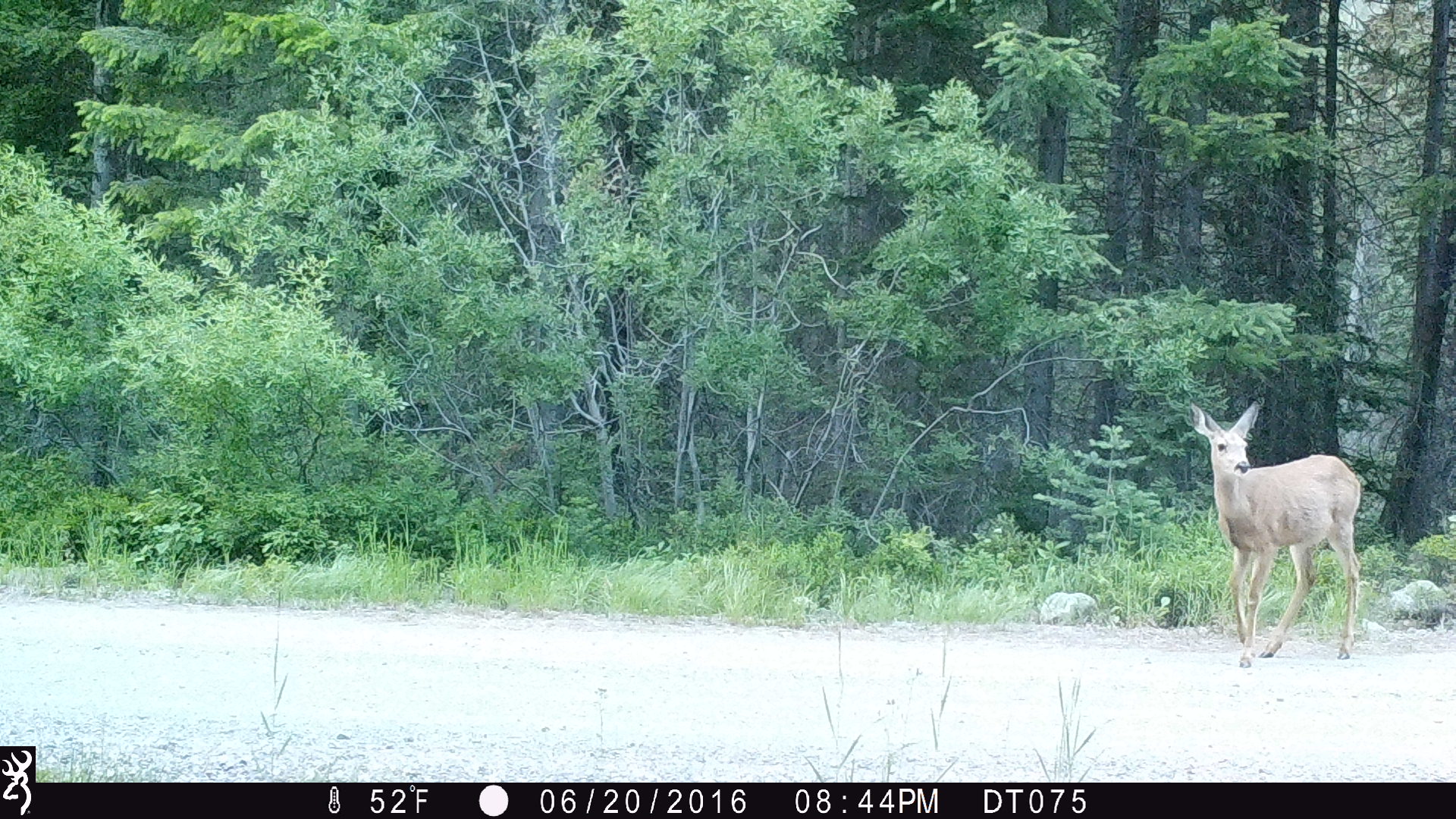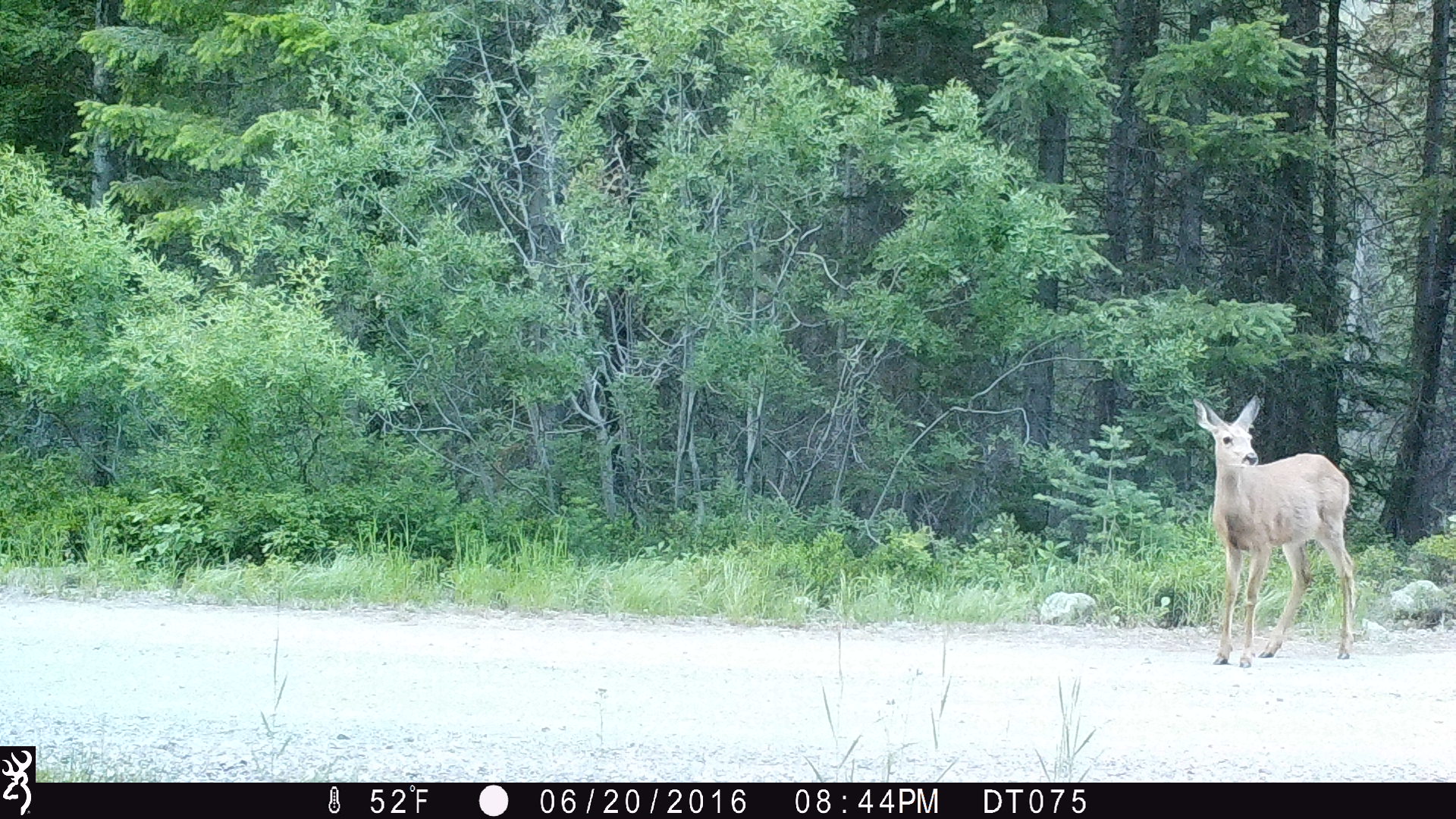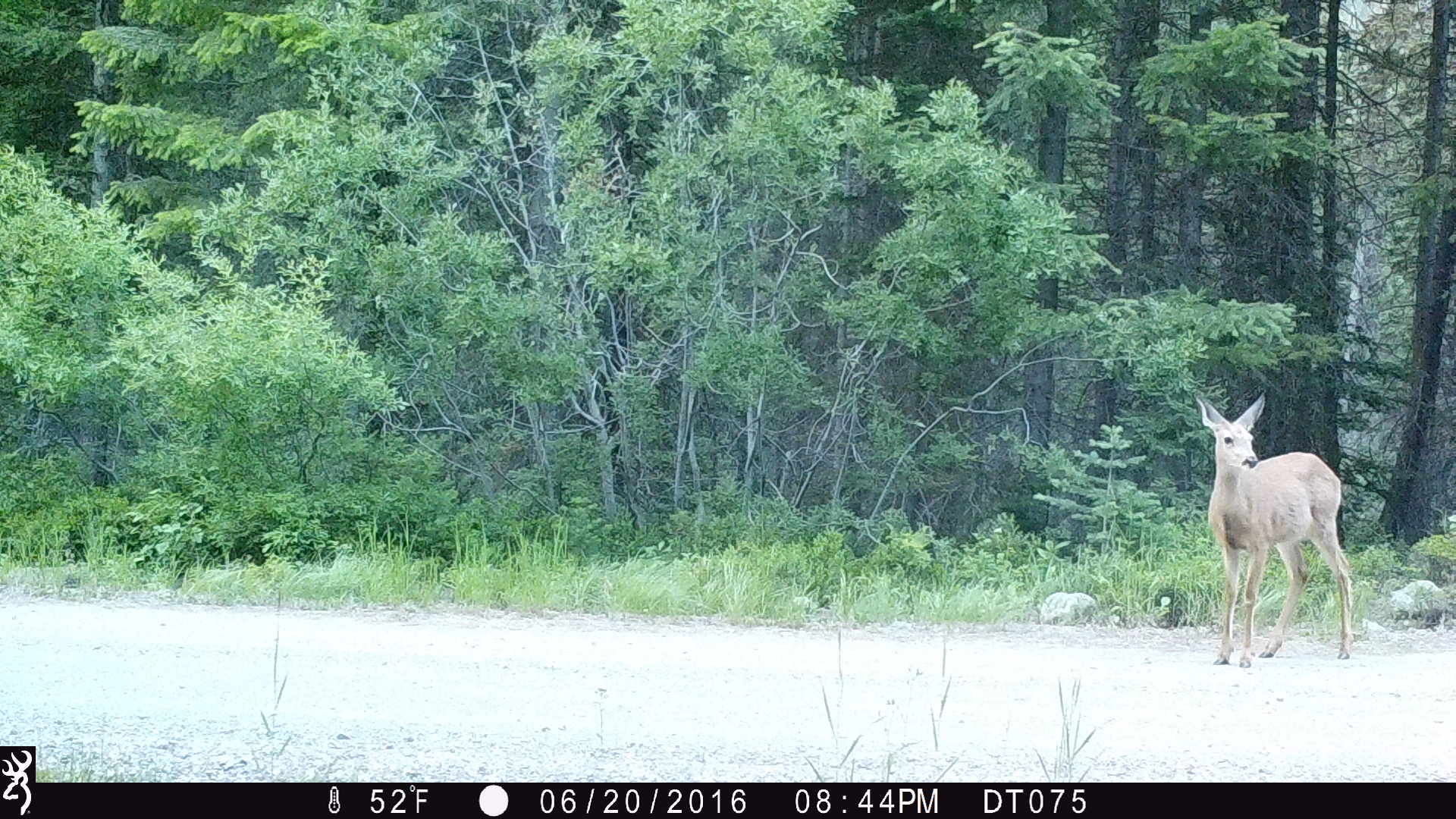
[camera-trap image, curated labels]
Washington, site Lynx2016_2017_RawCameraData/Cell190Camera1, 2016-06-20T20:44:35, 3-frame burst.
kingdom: Animalia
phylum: Chordata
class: Mammalia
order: Artiodactyla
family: Cervidae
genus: Odocoileus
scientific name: Odocoileus hemionus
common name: mule deer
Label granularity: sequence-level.